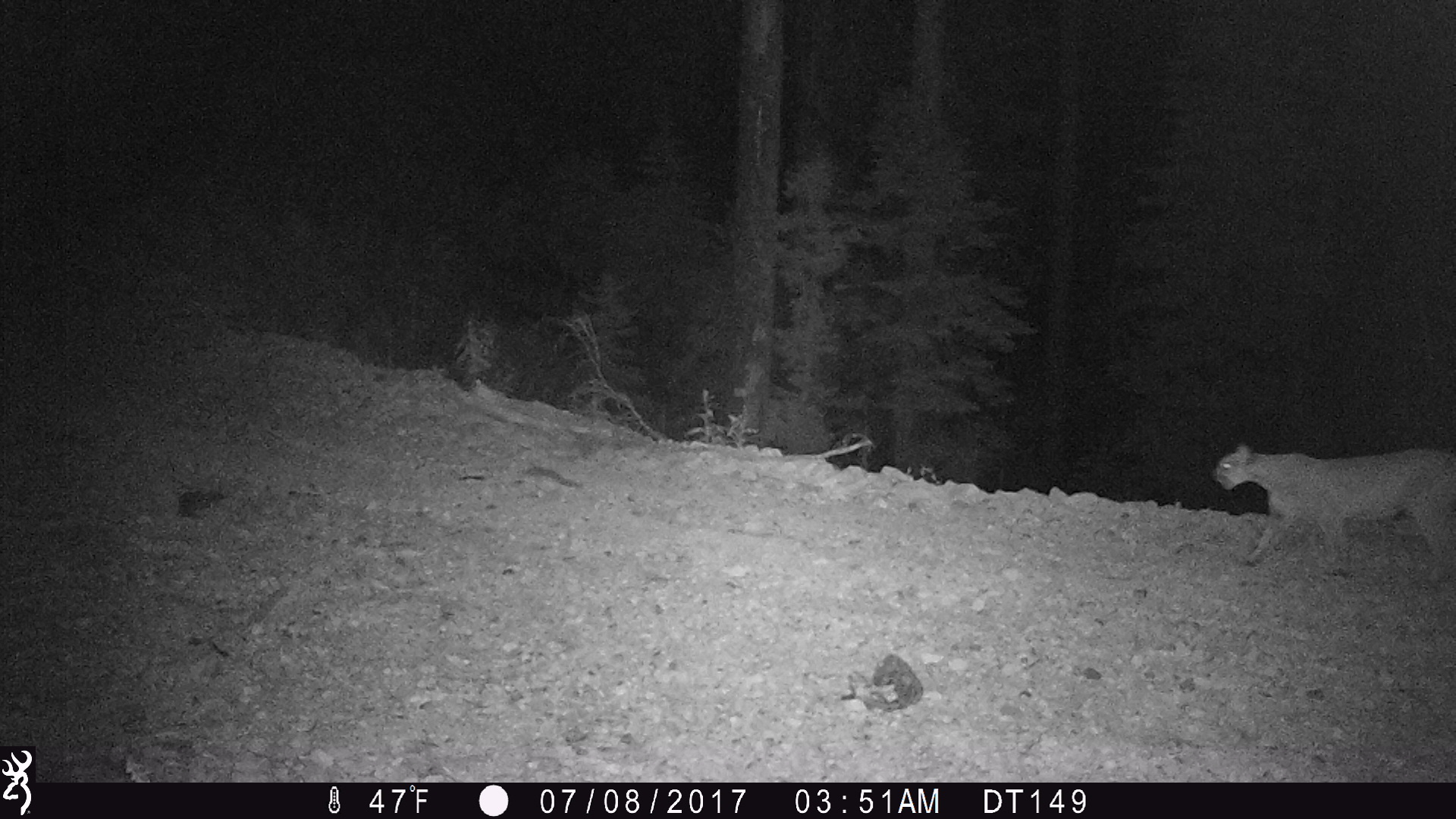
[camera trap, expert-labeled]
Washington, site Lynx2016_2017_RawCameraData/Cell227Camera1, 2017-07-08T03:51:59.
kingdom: Animalia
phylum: Chordata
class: Mammalia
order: Carnivora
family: Felidae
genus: Puma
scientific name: Puma concolor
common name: mountain lion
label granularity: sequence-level